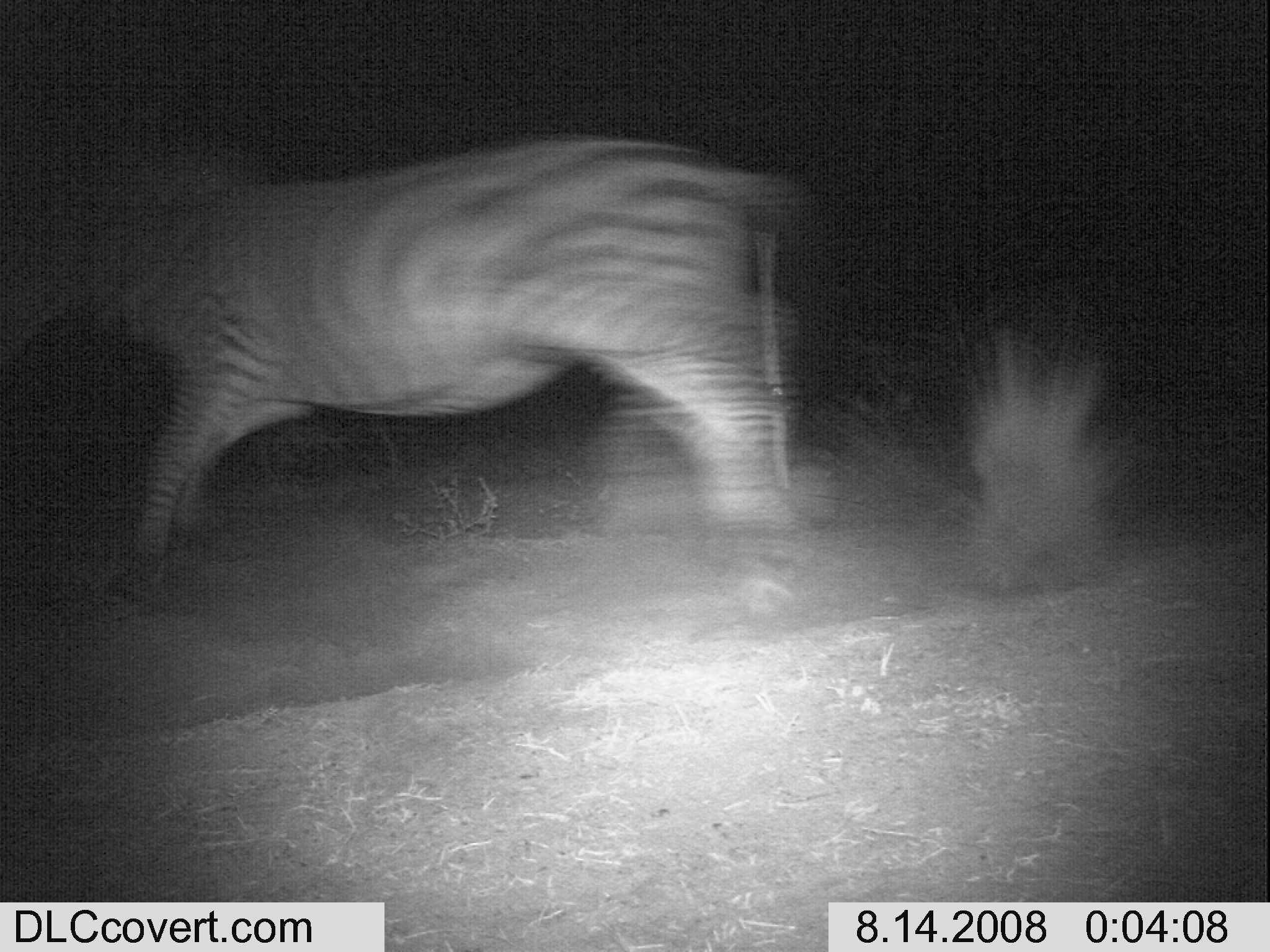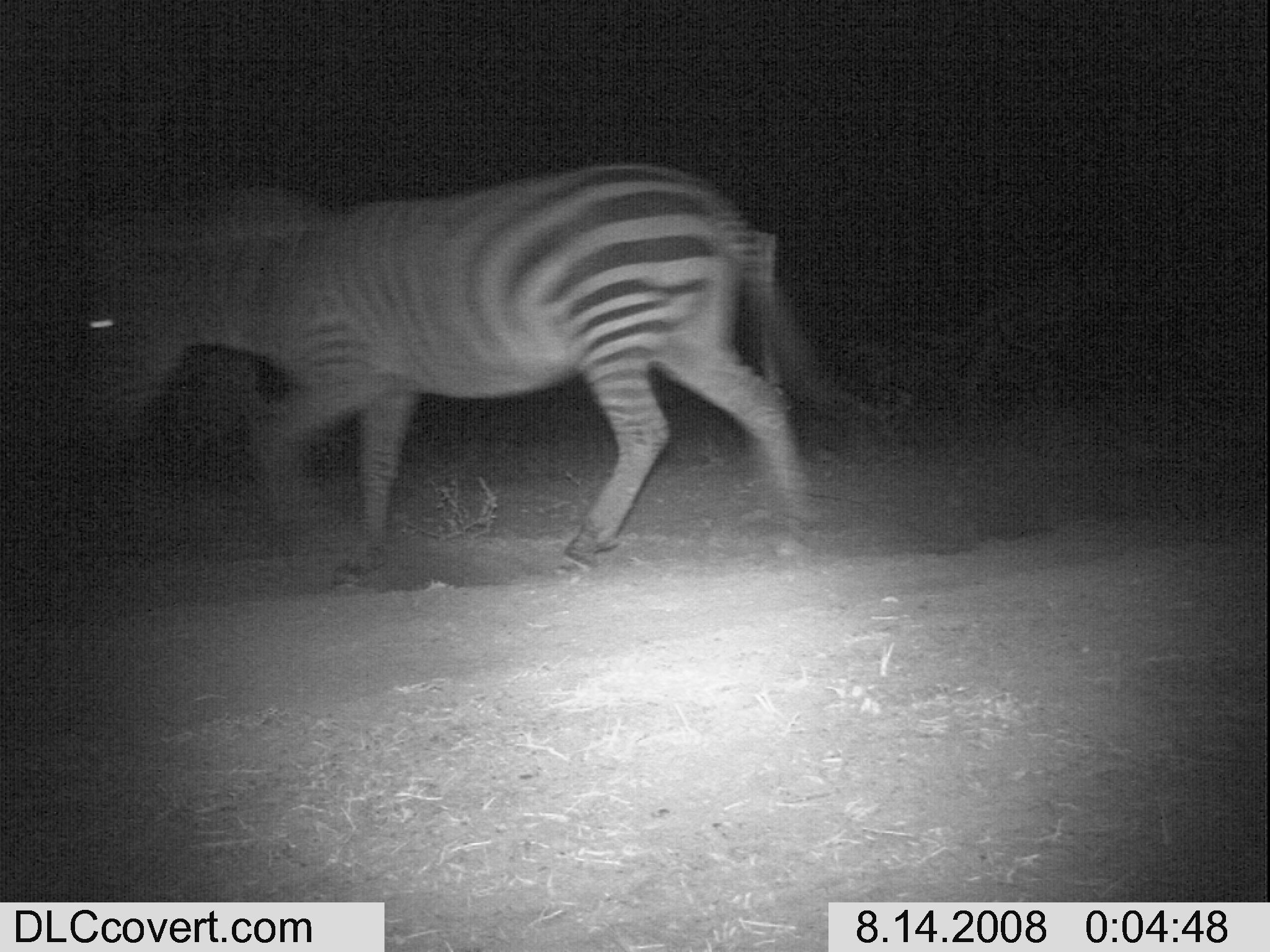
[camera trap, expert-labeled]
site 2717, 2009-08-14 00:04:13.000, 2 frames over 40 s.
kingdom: Animalia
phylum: Chordata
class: Mammalia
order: Perissodactyla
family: Equidae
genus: Equus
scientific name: Equus quagga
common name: plains zebra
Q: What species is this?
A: Equus quagga (plains zebra).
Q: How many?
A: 1.